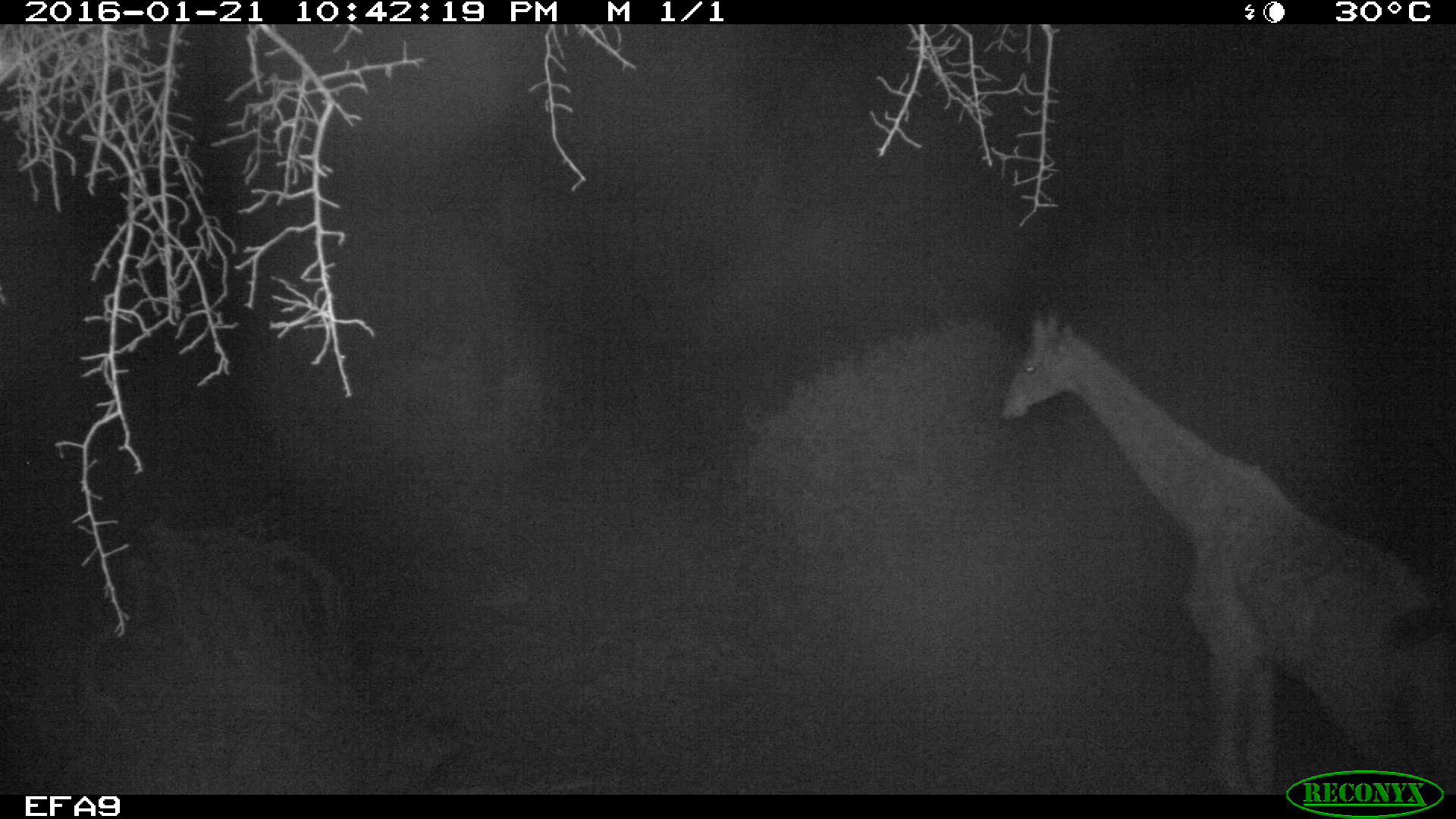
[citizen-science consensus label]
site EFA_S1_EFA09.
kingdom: Animalia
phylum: Chordata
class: Mammalia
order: Artiodactyla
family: Giraffidae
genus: Giraffa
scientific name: Giraffa camelopardalis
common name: giraffe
Giraffe (Giraffa camelopardalis), count 1. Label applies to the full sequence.